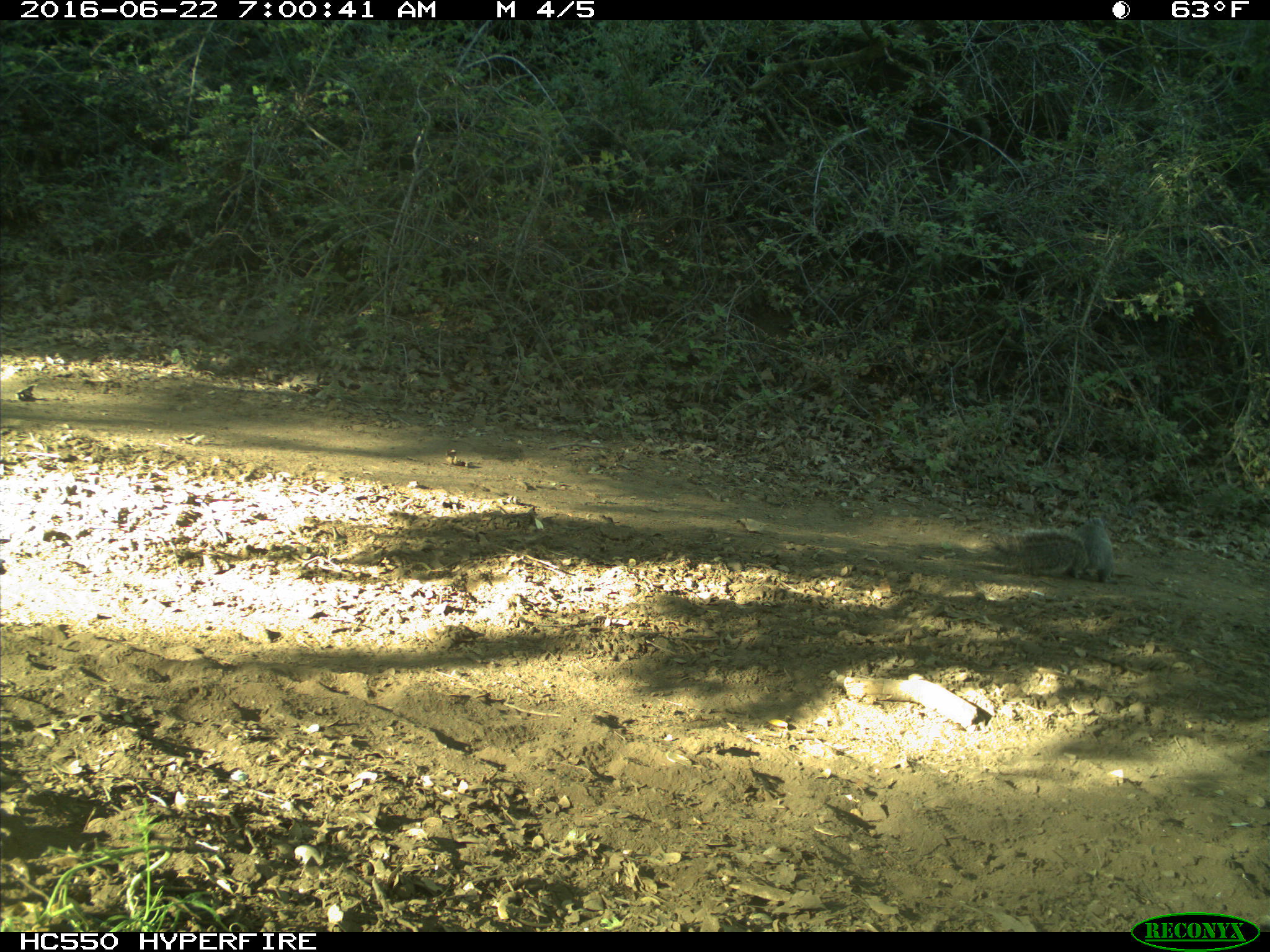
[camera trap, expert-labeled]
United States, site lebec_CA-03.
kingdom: Animalia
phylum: Chordata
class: Mammalia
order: Rodentia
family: Sciuridae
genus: Sciurus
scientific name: Sciurus carolinensis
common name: eastern gray squirrel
Sciurus carolinensis (eastern gray squirrel).